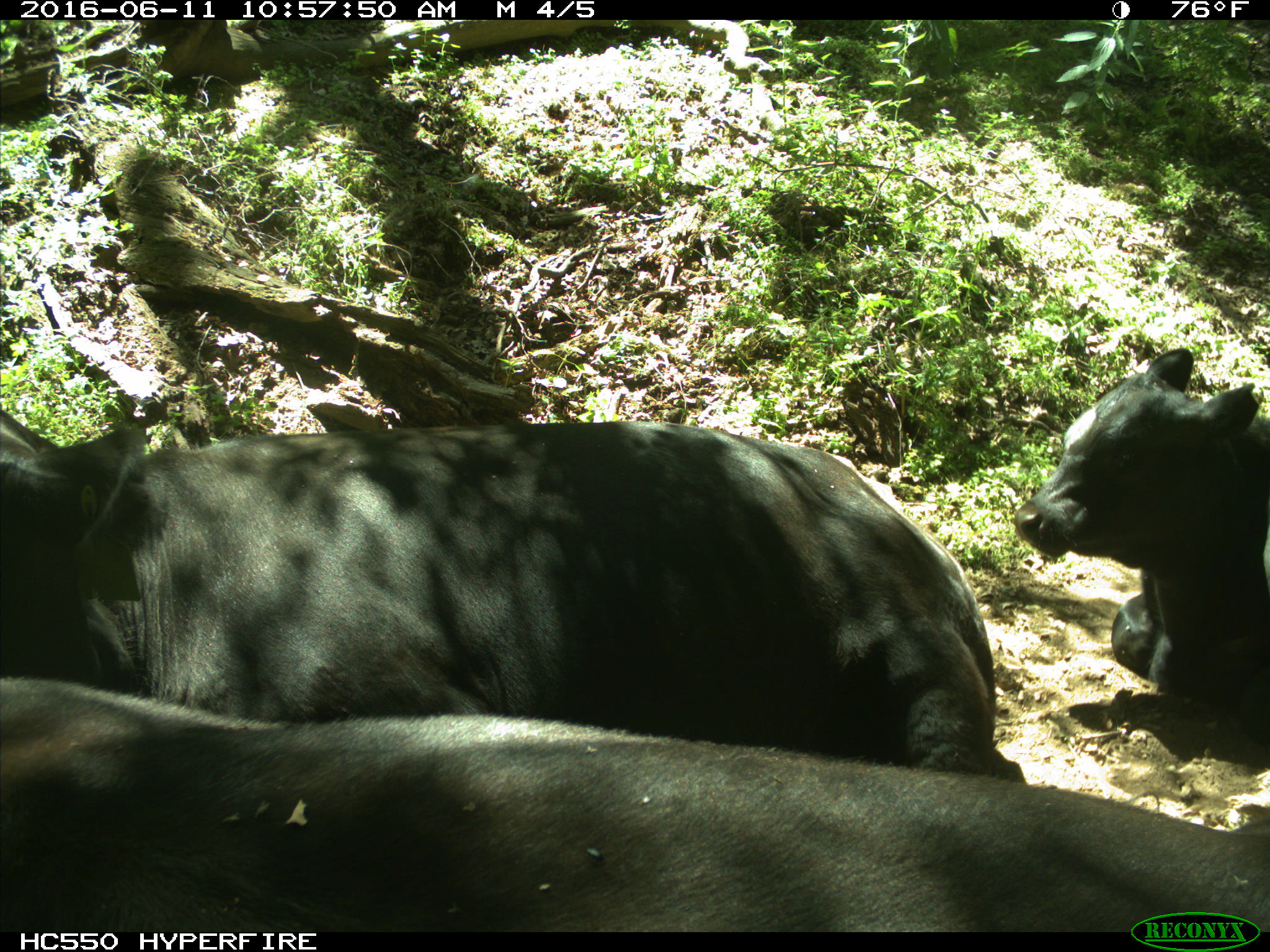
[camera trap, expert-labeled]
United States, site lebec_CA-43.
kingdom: Animalia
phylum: Chordata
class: Mammalia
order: Artiodactyla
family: Bovidae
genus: Bos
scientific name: Bos taurus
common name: domestic cow